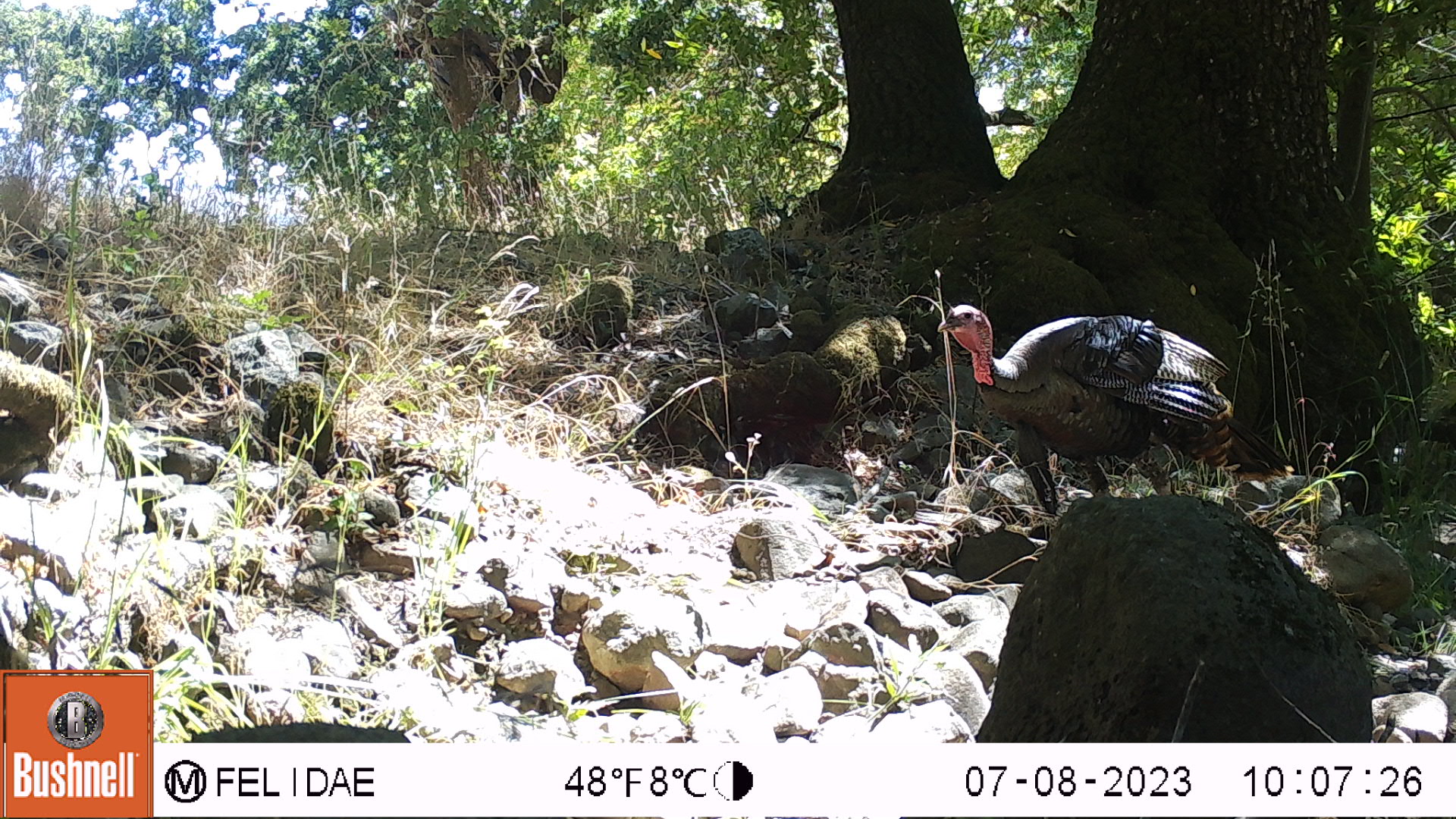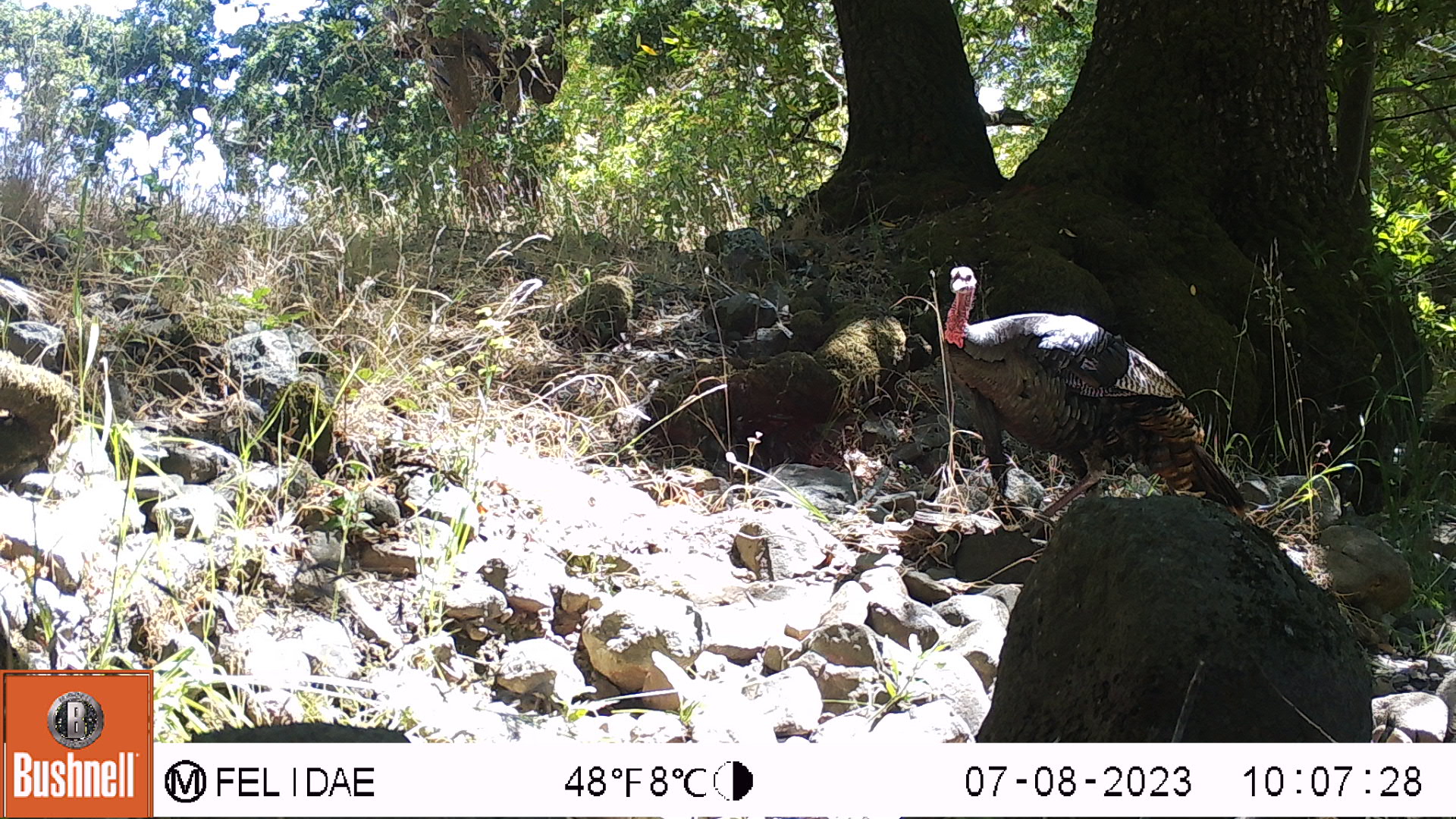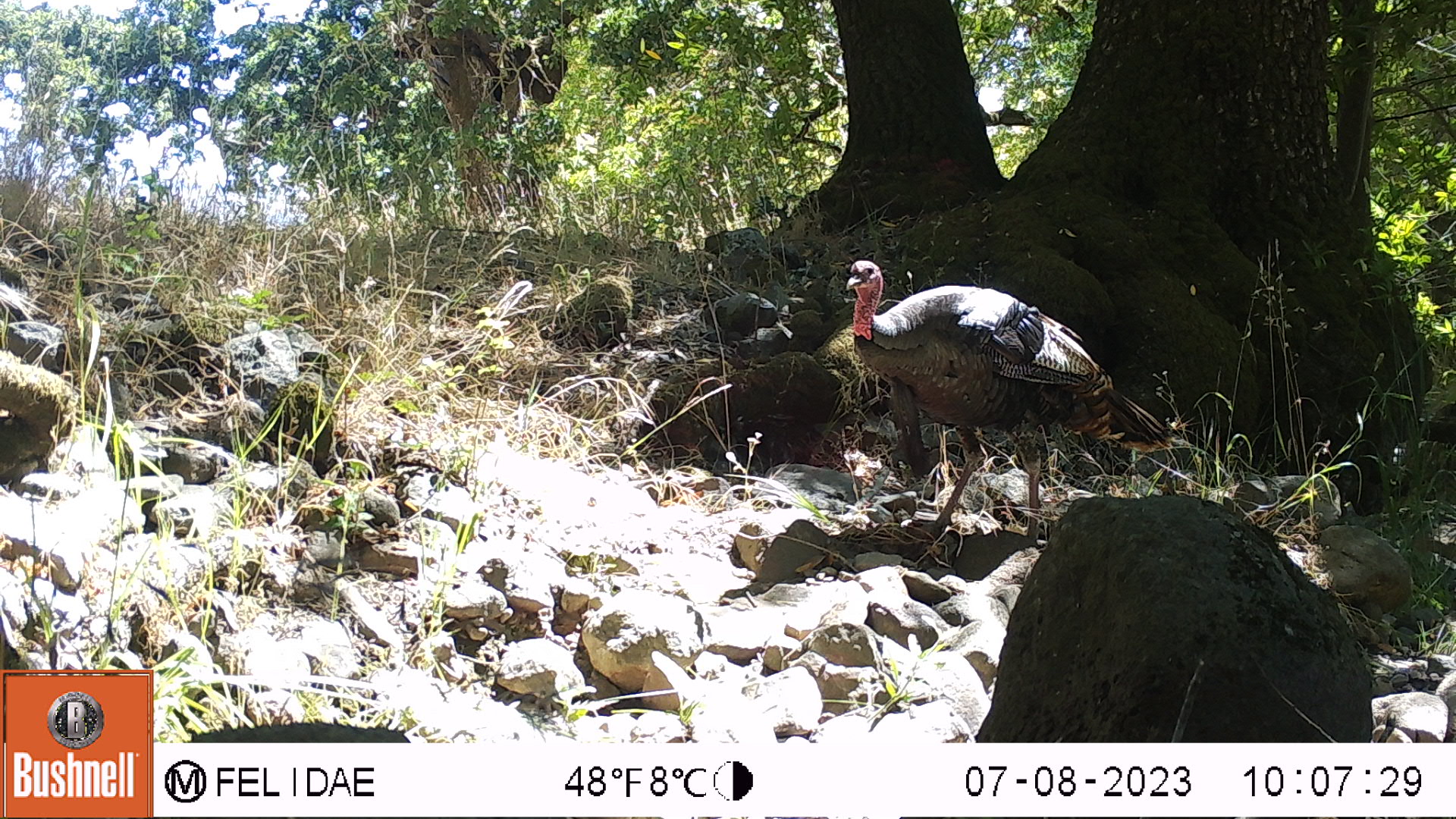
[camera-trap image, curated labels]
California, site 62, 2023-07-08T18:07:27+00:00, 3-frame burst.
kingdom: Animalia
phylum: Chordata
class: Aves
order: Galliformes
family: Phasianidae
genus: Meleagris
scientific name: Meleagris gallopavo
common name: turkey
Turkey (Meleagris gallopavo).